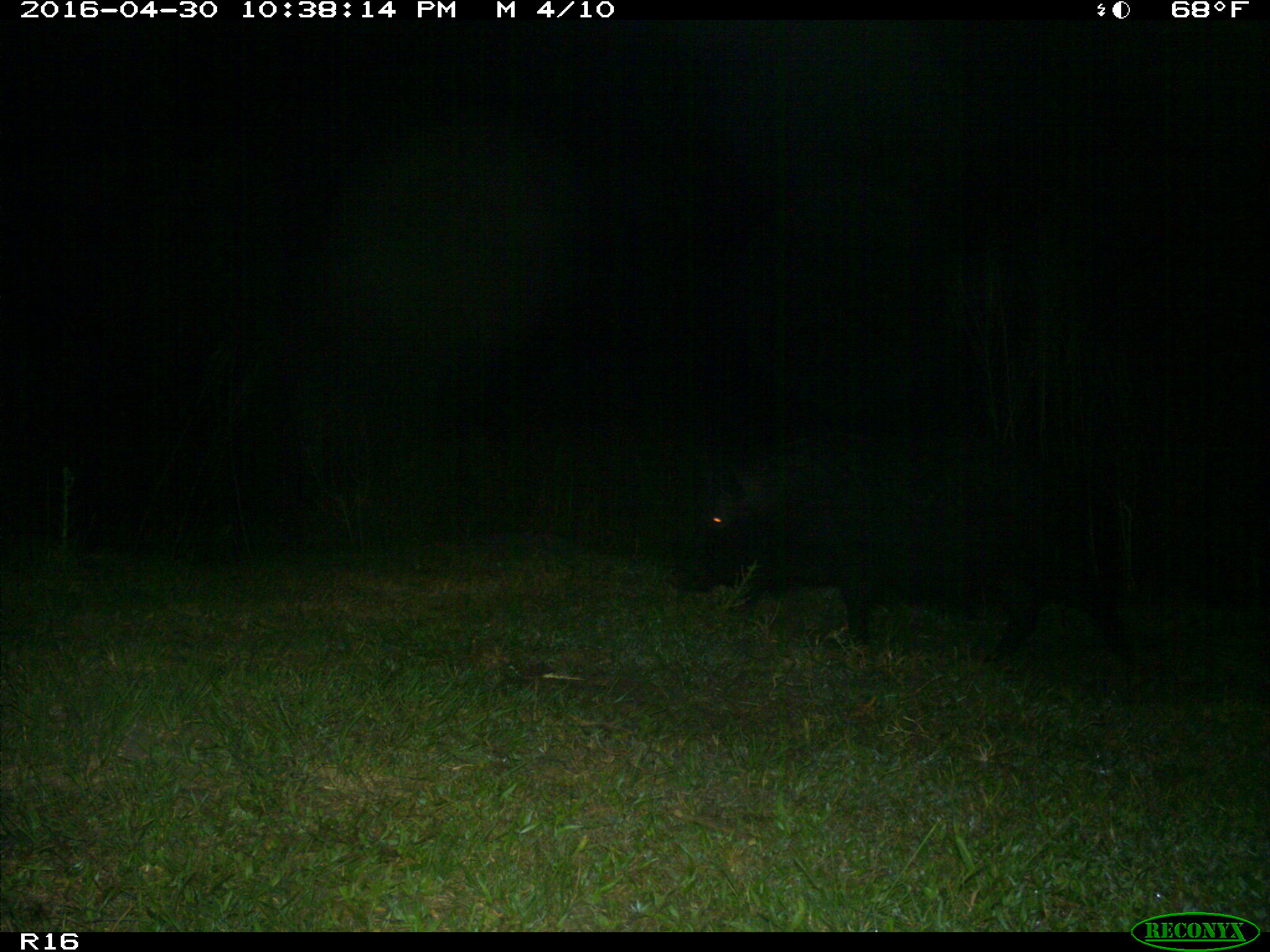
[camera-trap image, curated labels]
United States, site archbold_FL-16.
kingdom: Animalia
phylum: Chordata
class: Mammalia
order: Artiodactyla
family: Suidae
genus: Sus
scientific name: Sus scrofa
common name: wild boar